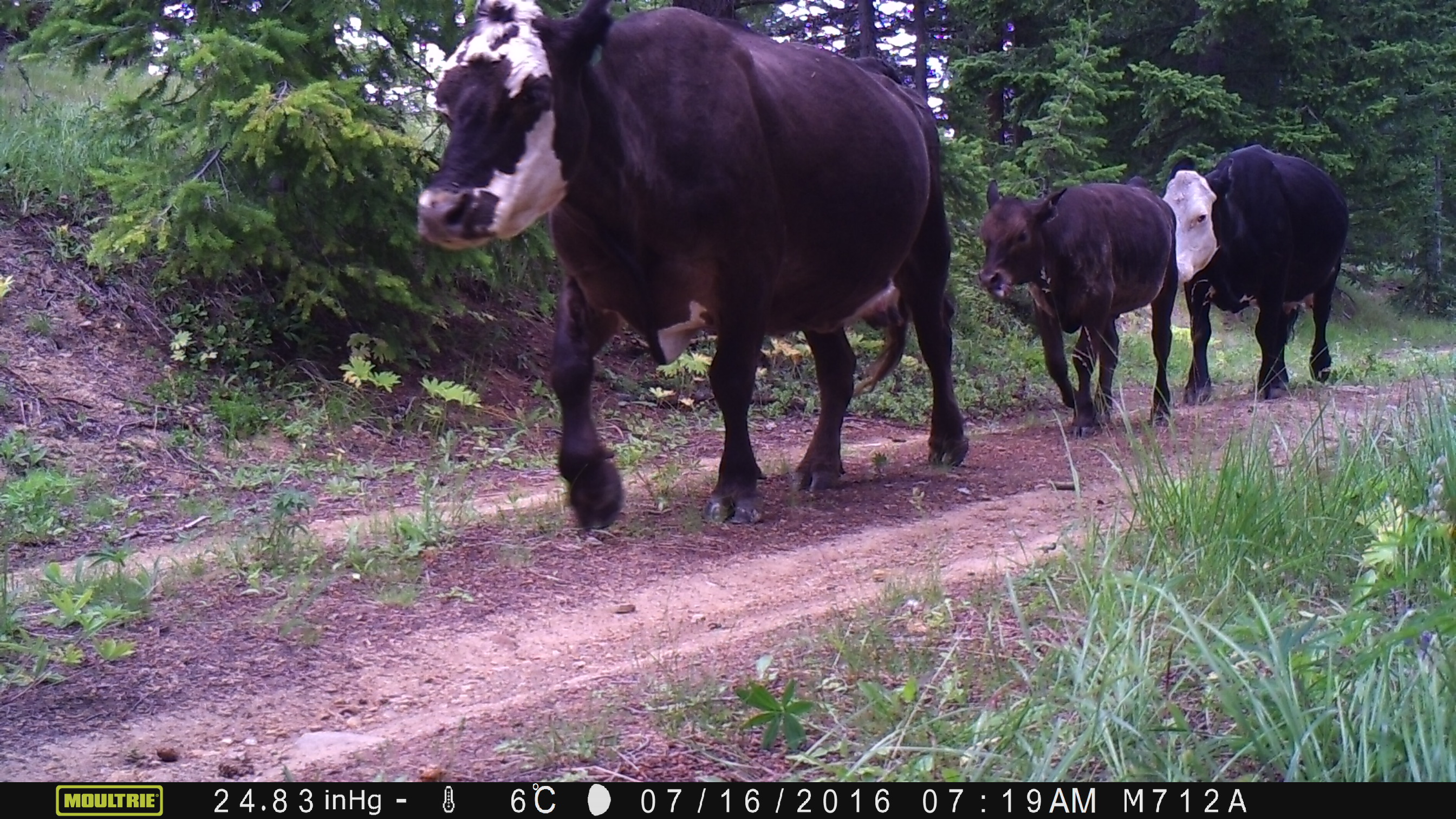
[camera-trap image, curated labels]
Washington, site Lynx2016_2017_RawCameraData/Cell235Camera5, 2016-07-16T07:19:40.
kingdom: Animalia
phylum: Chordata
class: Mammalia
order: Artiodactyla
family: Bovidae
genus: Bos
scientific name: Bos taurus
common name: domestic cattle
Domestic cattle (Bos taurus). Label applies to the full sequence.